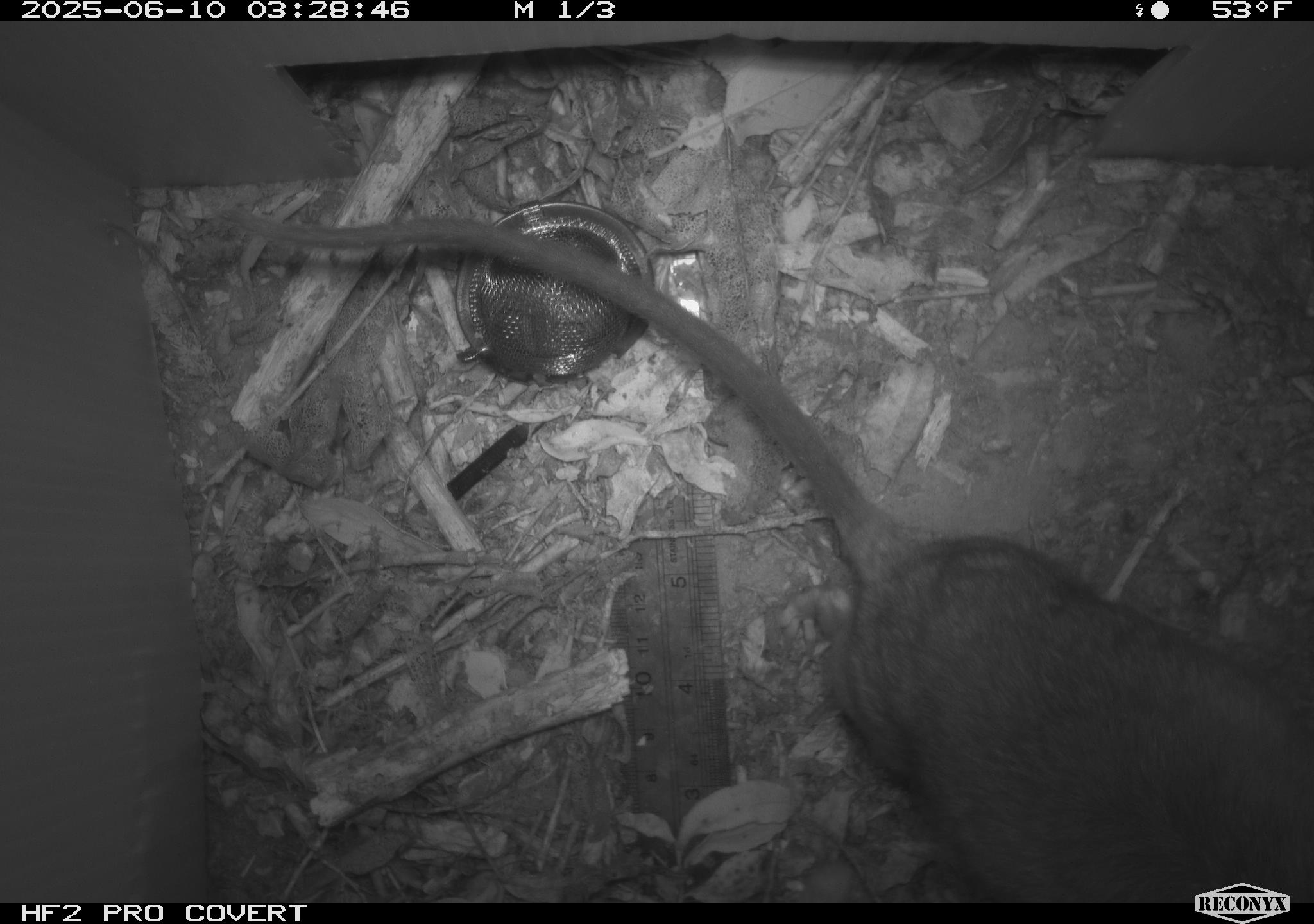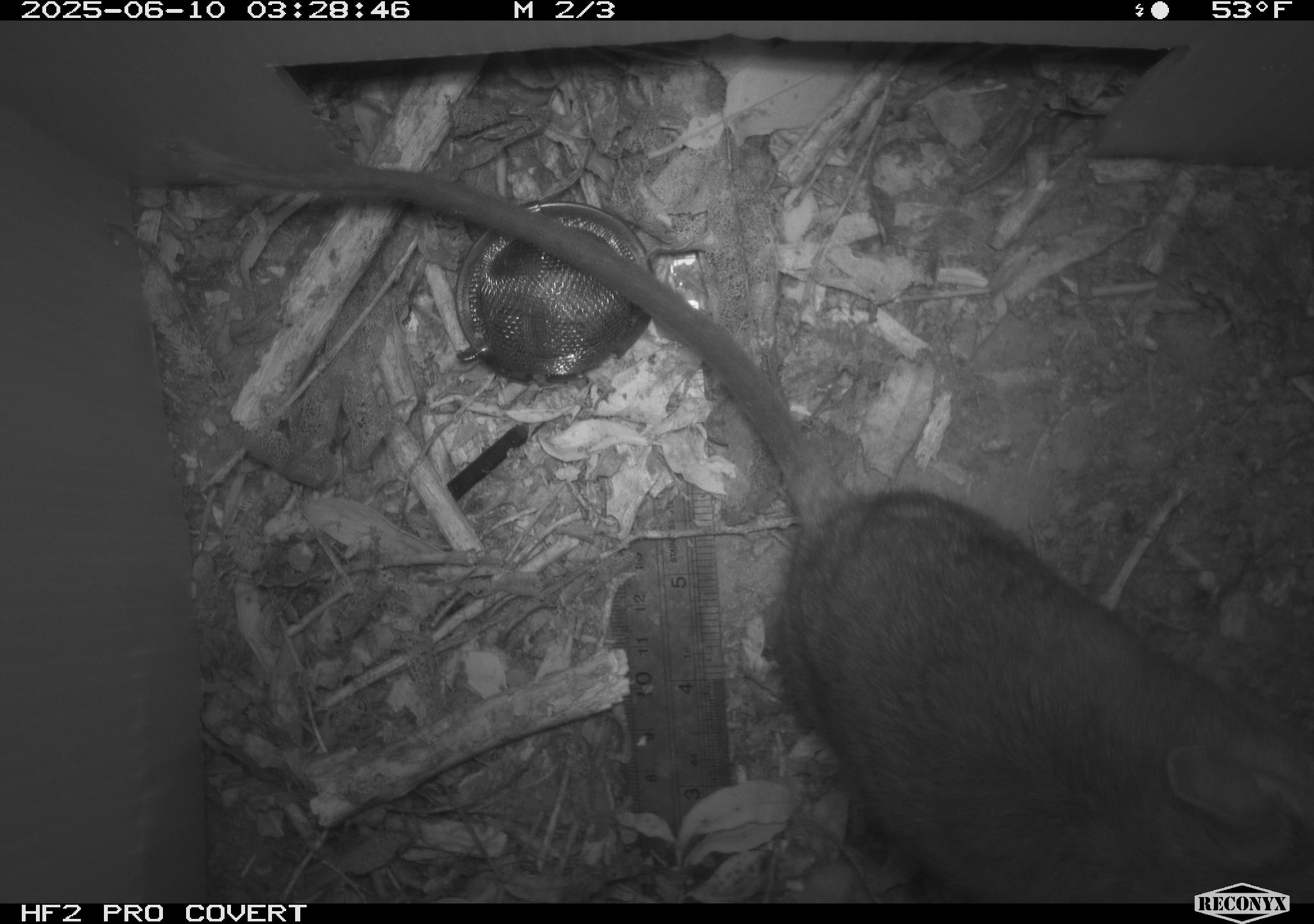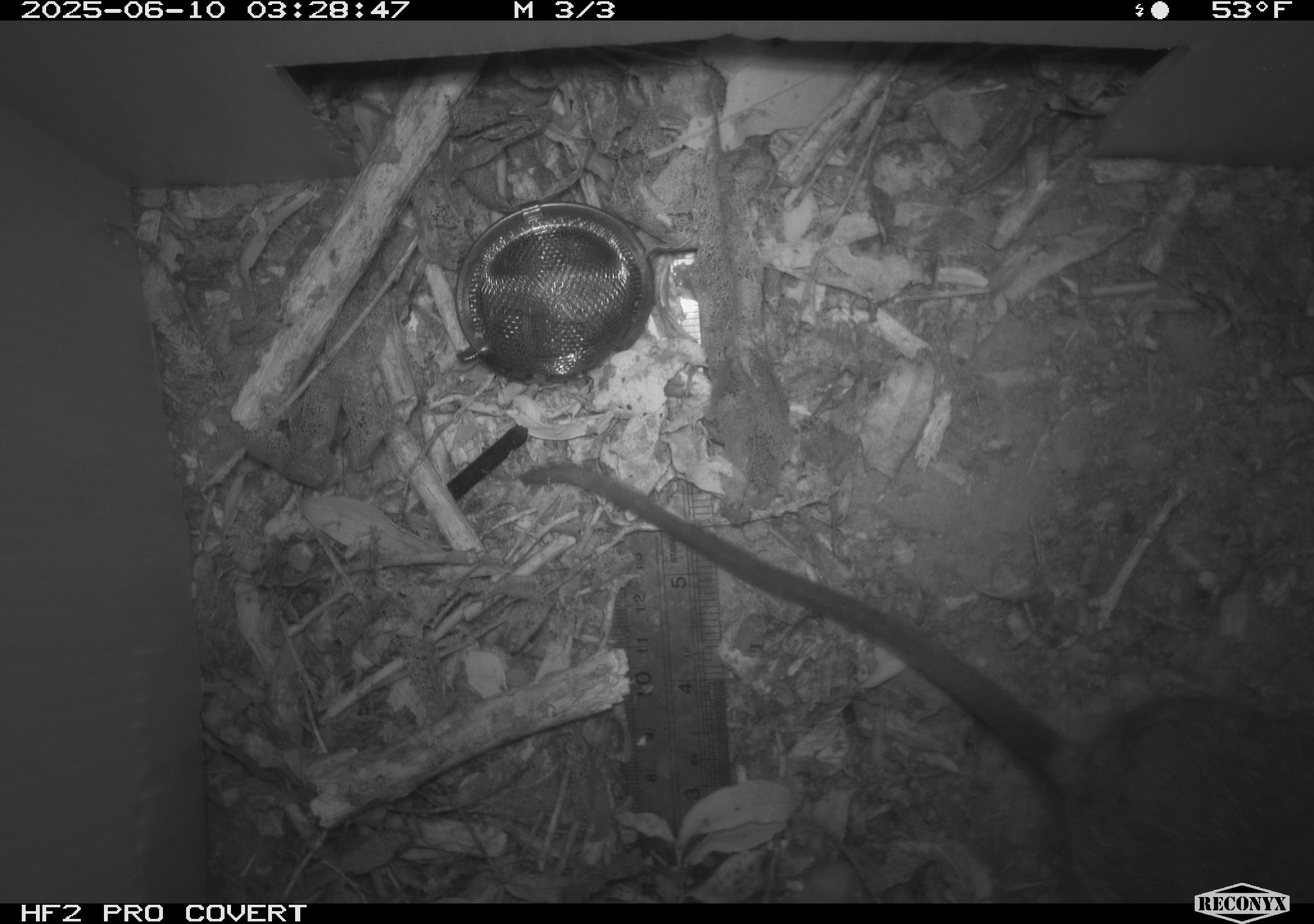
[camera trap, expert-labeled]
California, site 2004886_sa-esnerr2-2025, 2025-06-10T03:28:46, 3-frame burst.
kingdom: Animalia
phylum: Chordata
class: Mammalia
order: Rodentia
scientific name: Rodentia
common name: rodent